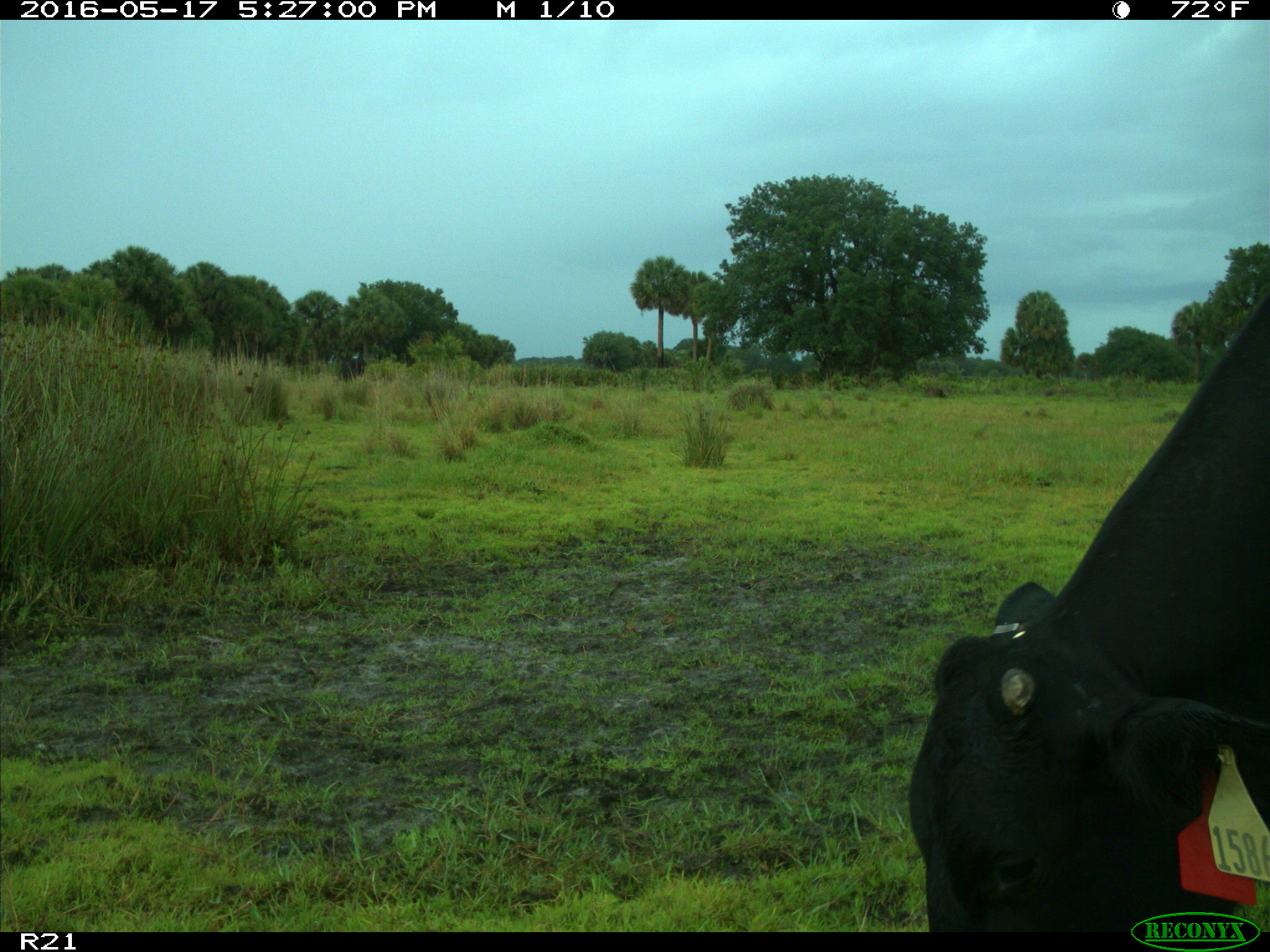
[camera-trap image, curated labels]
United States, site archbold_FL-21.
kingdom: Animalia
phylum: Chordata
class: Mammalia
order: Artiodactyla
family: Bovidae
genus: Bos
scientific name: Bos taurus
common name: domestic cow